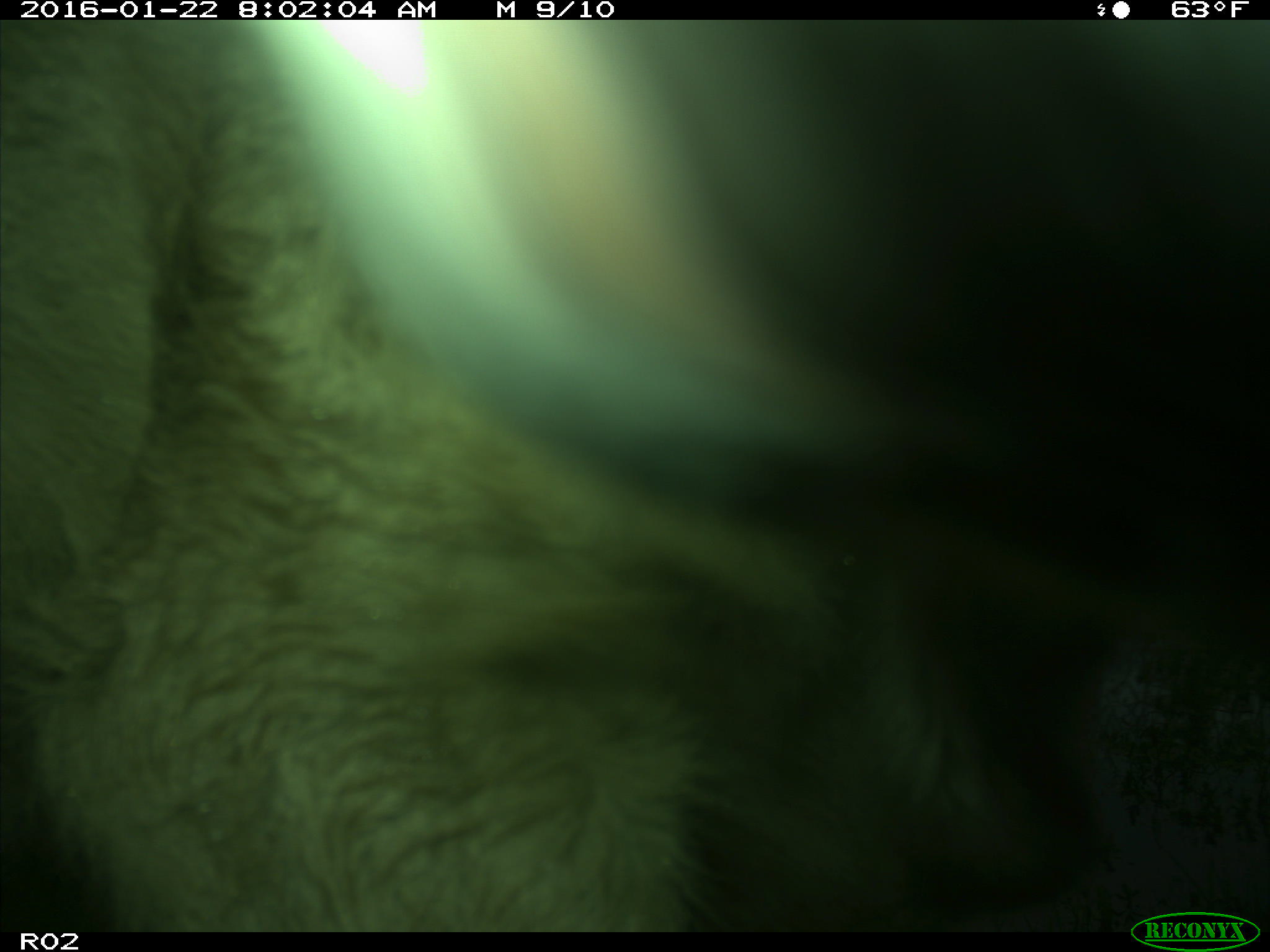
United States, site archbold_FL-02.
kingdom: Animalia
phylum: Chordata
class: Mammalia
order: Artiodactyla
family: Bovidae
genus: Bos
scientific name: Bos taurus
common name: domestic cow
Bos taurus (domestic cow).